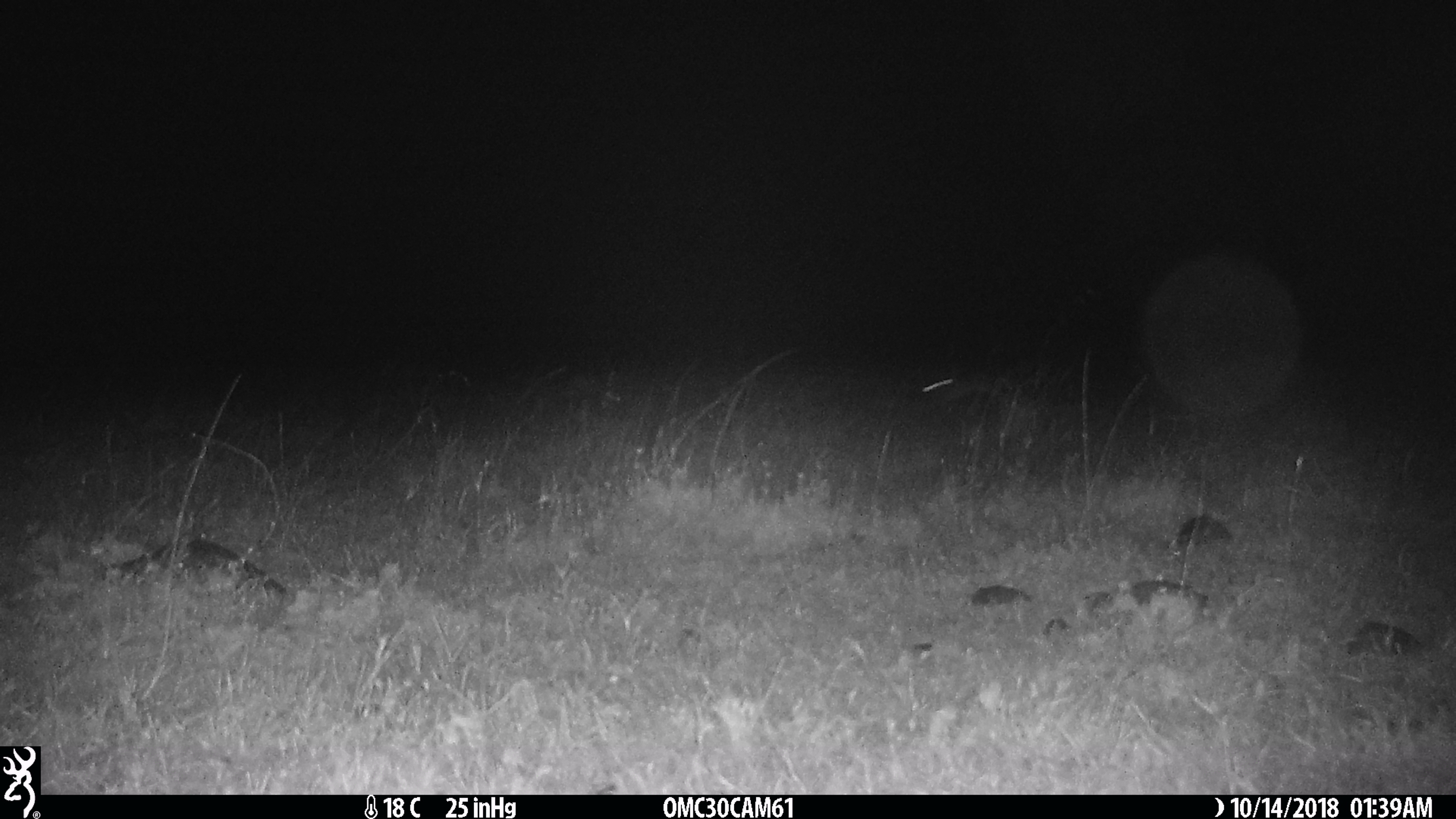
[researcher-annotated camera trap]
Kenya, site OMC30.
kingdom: Animalia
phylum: Chordata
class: Mammalia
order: Lagomorpha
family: Leporidae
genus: Lepus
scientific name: Lepus capensis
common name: cape hare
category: hare